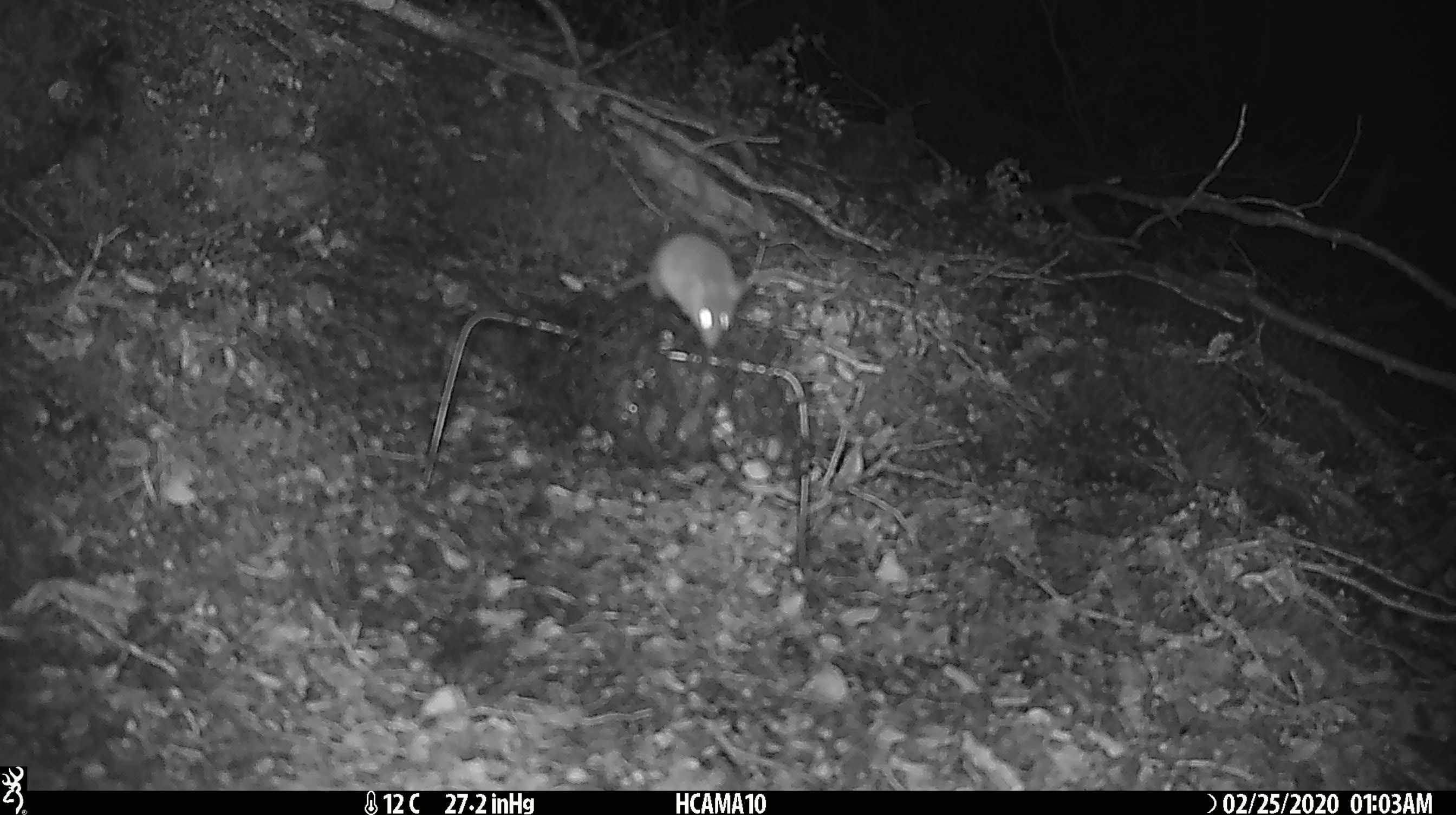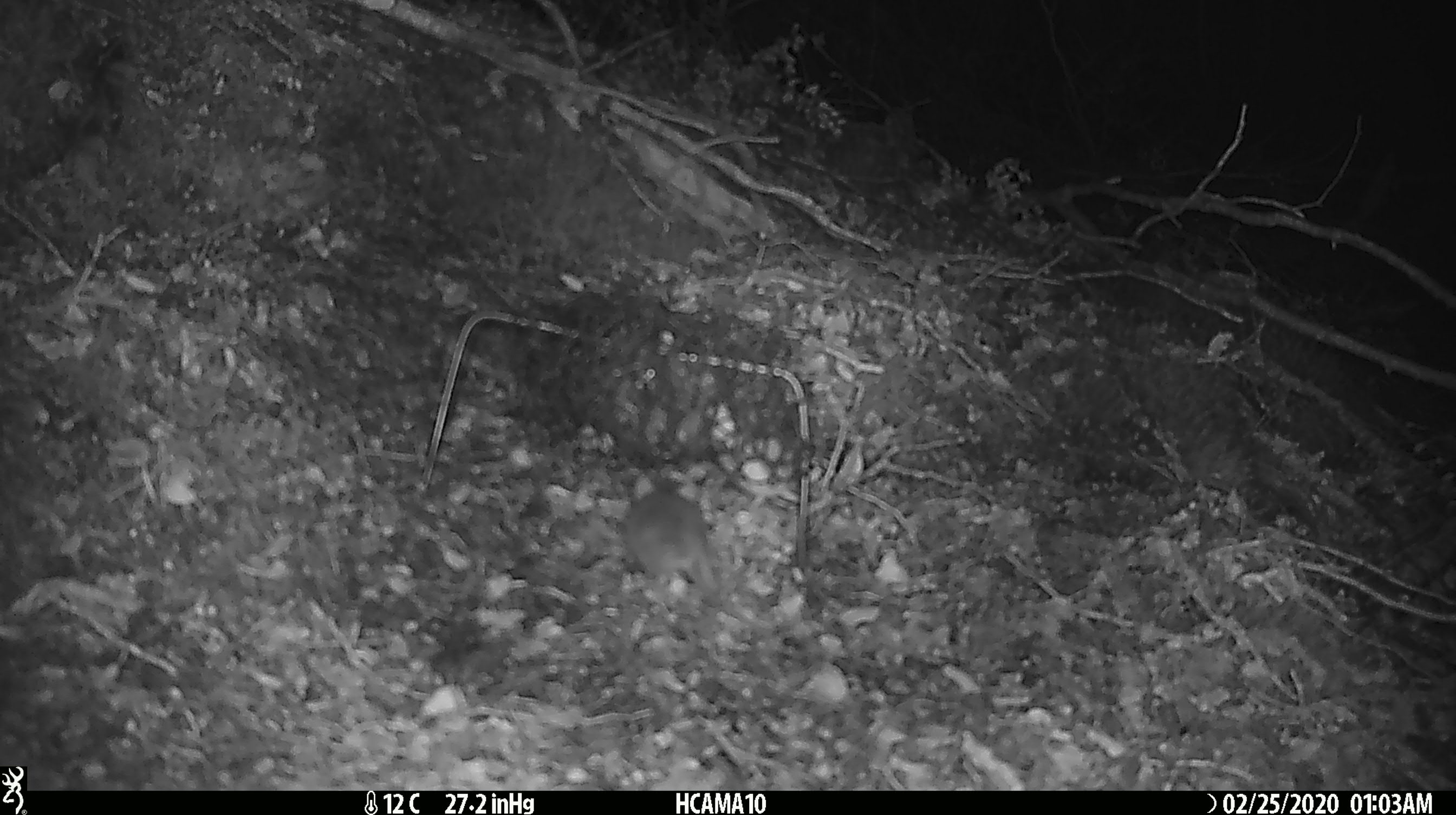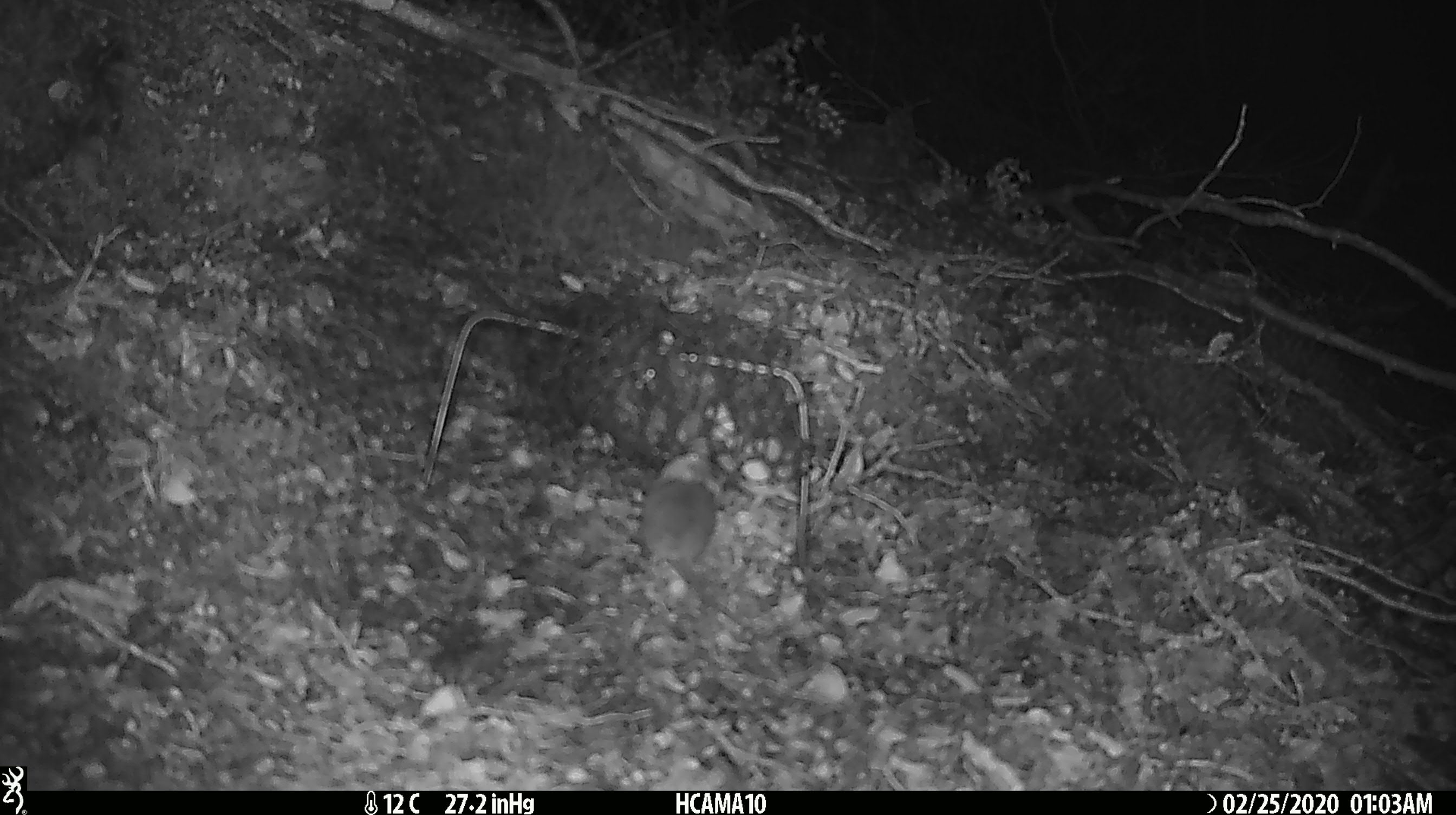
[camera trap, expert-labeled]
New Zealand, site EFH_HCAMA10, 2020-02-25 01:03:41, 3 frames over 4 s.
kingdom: Animalia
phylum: Chordata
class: Mammalia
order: Rodentia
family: Muridae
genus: Mus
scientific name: Mus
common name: mouse